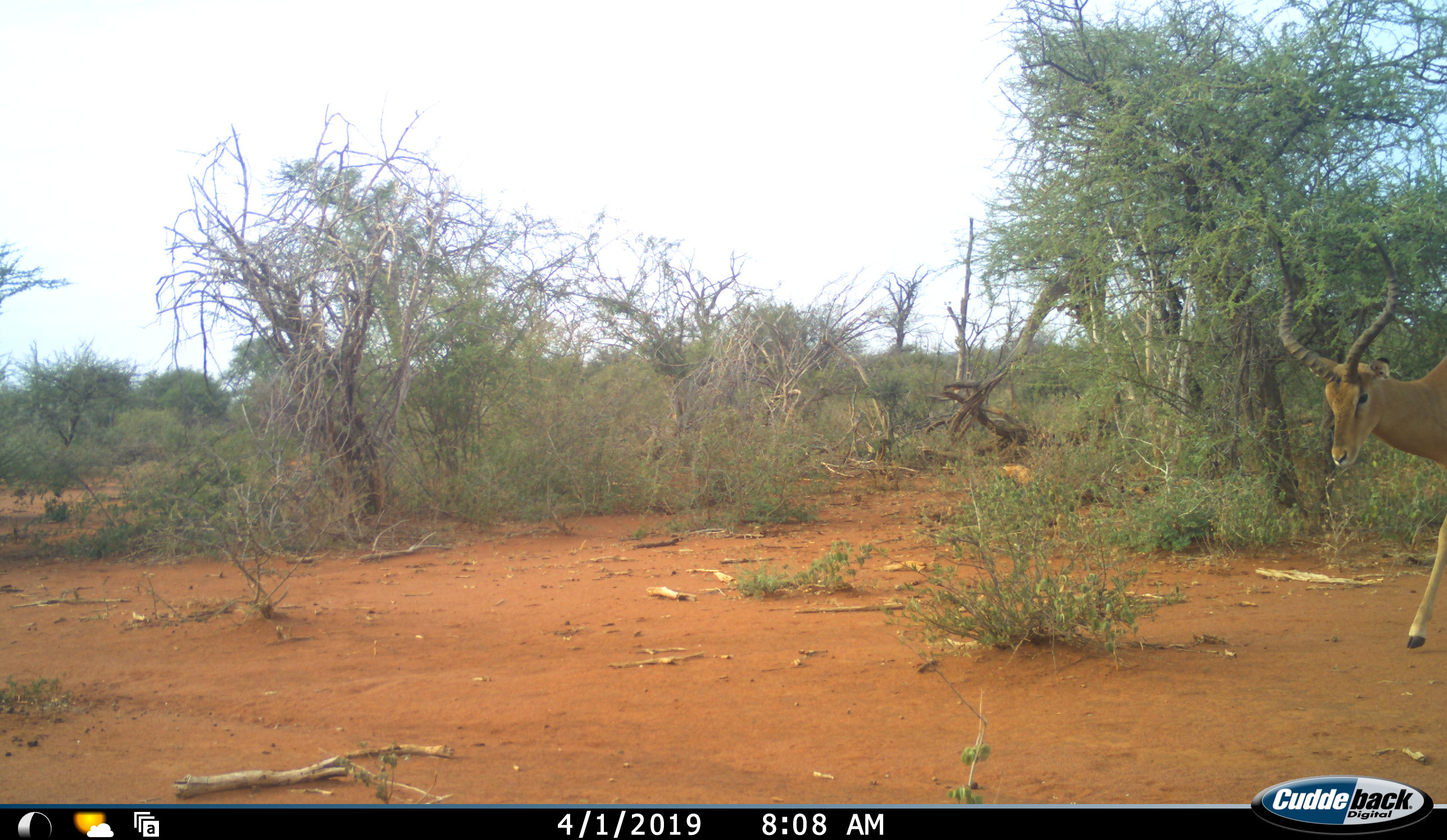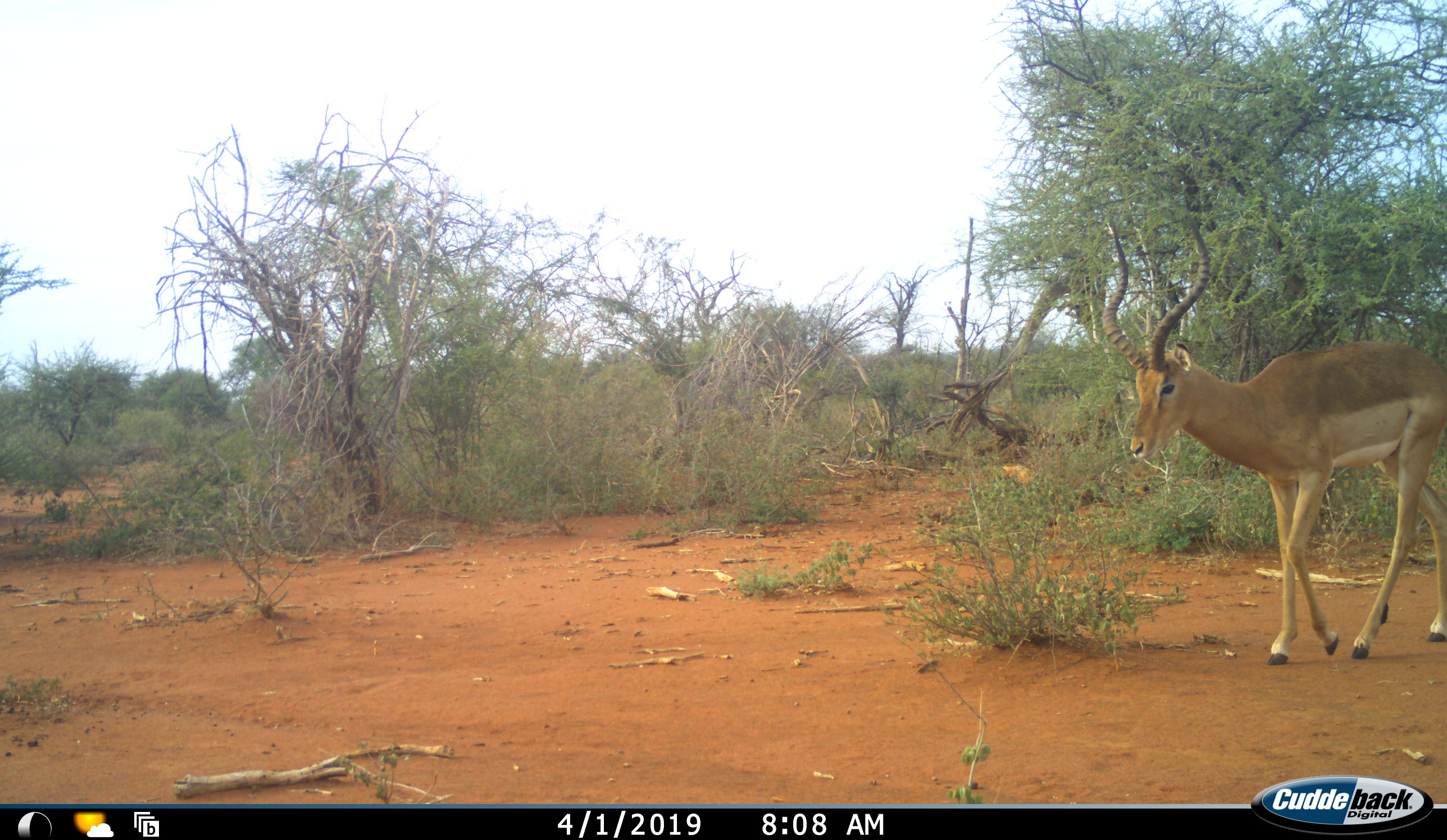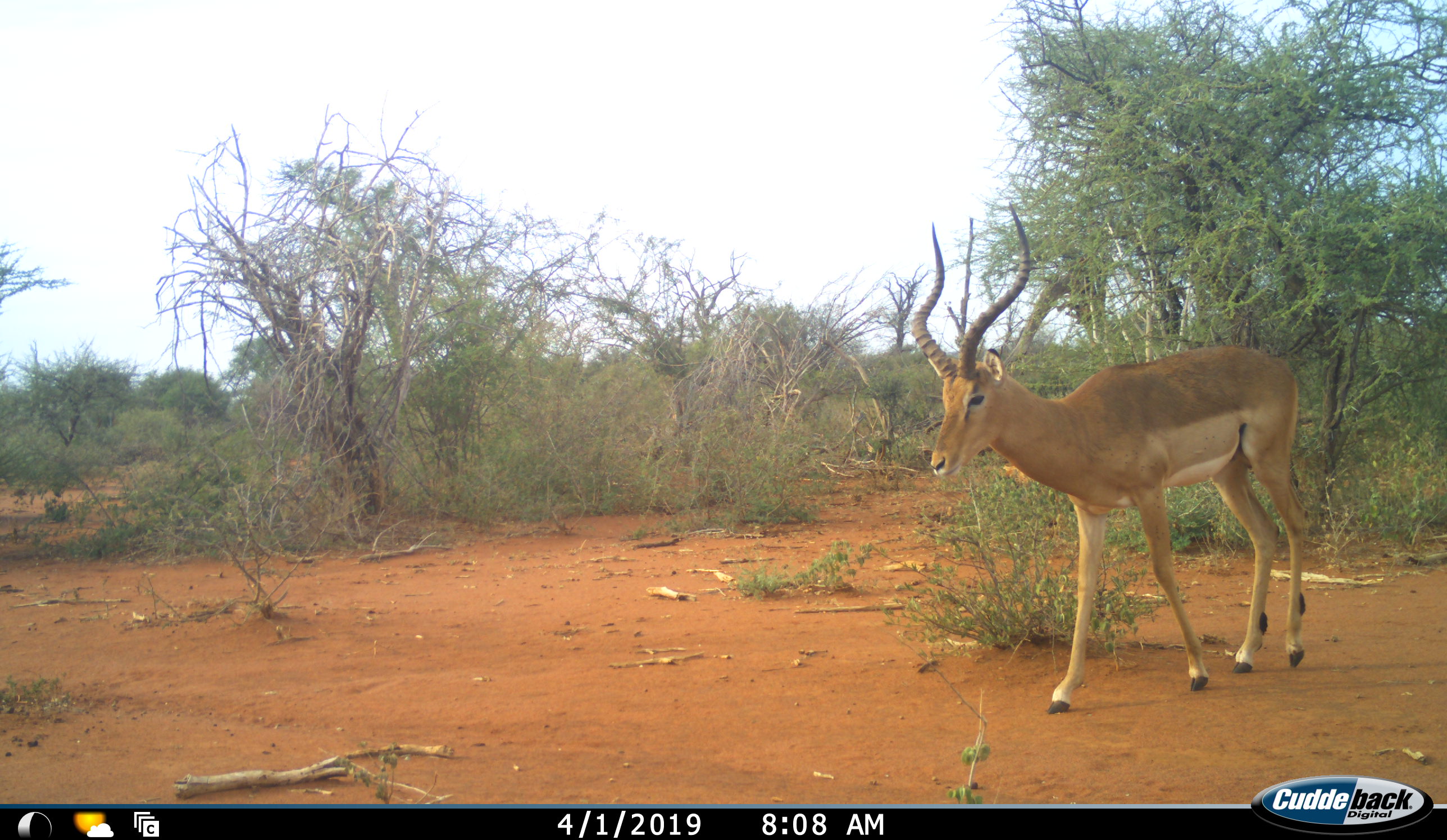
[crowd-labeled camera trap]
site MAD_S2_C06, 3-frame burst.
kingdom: Animalia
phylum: Chordata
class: Mammalia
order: Artiodactyla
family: Bovidae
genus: Aepyceros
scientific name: Aepyceros melampus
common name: impala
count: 1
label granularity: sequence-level